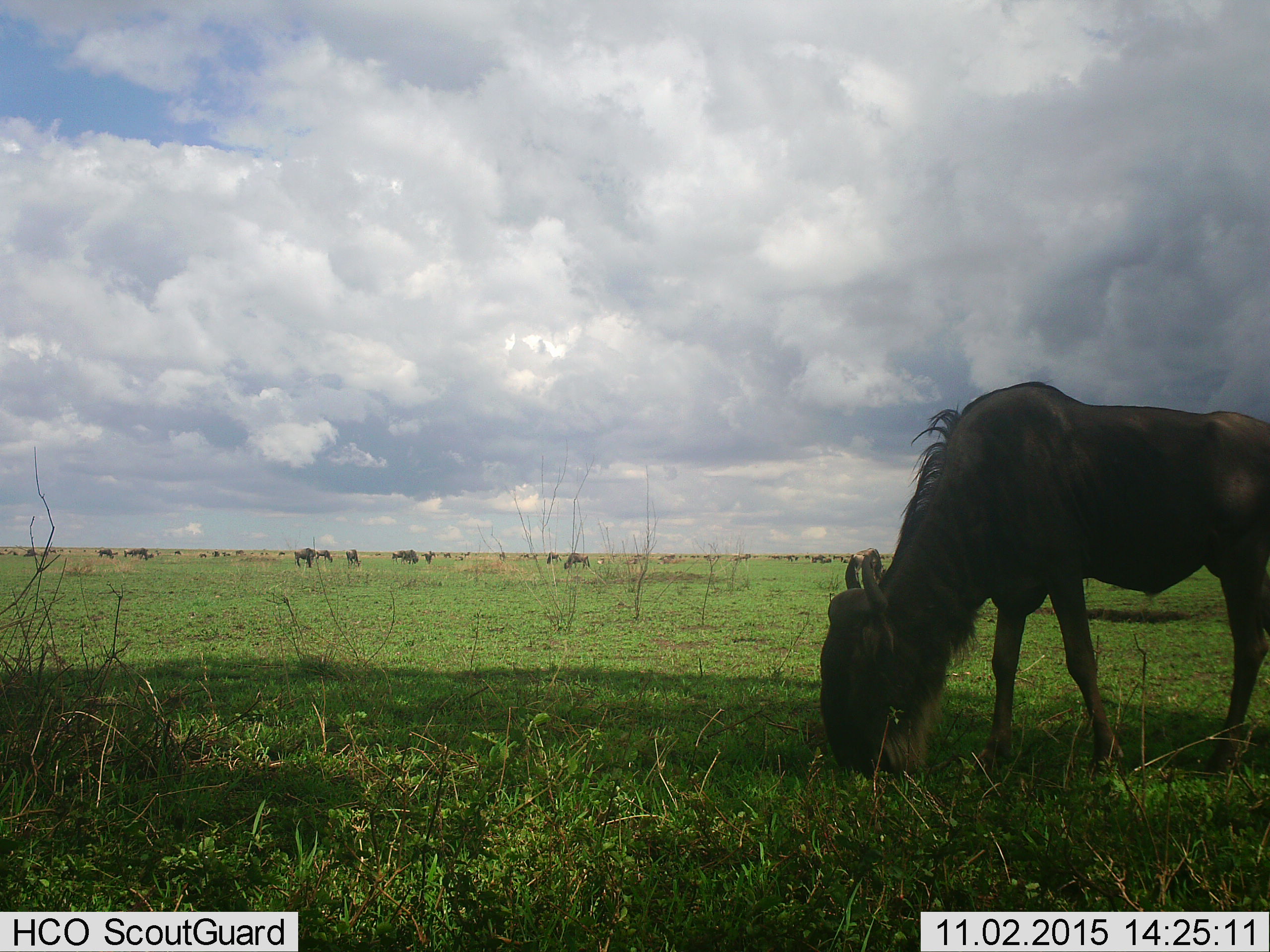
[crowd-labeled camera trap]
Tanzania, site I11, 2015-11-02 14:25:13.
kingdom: Animalia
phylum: Chordata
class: Mammalia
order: Artiodactyla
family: Bovidae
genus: Connochaetes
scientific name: Connochaetes taurinus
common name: blue wildebeest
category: wildebeest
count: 11-50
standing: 60%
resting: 10%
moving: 10%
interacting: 0%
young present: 0%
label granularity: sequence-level